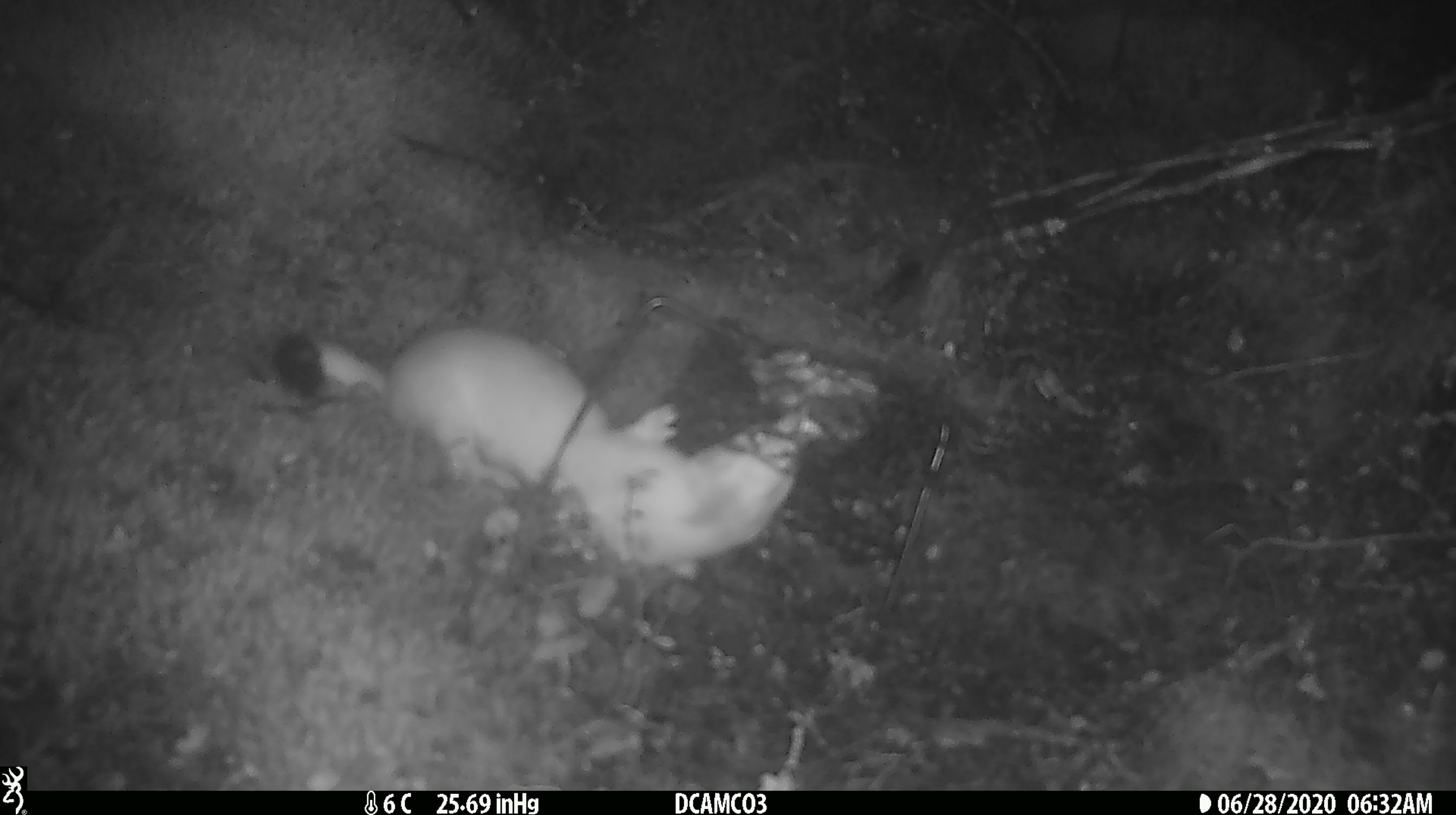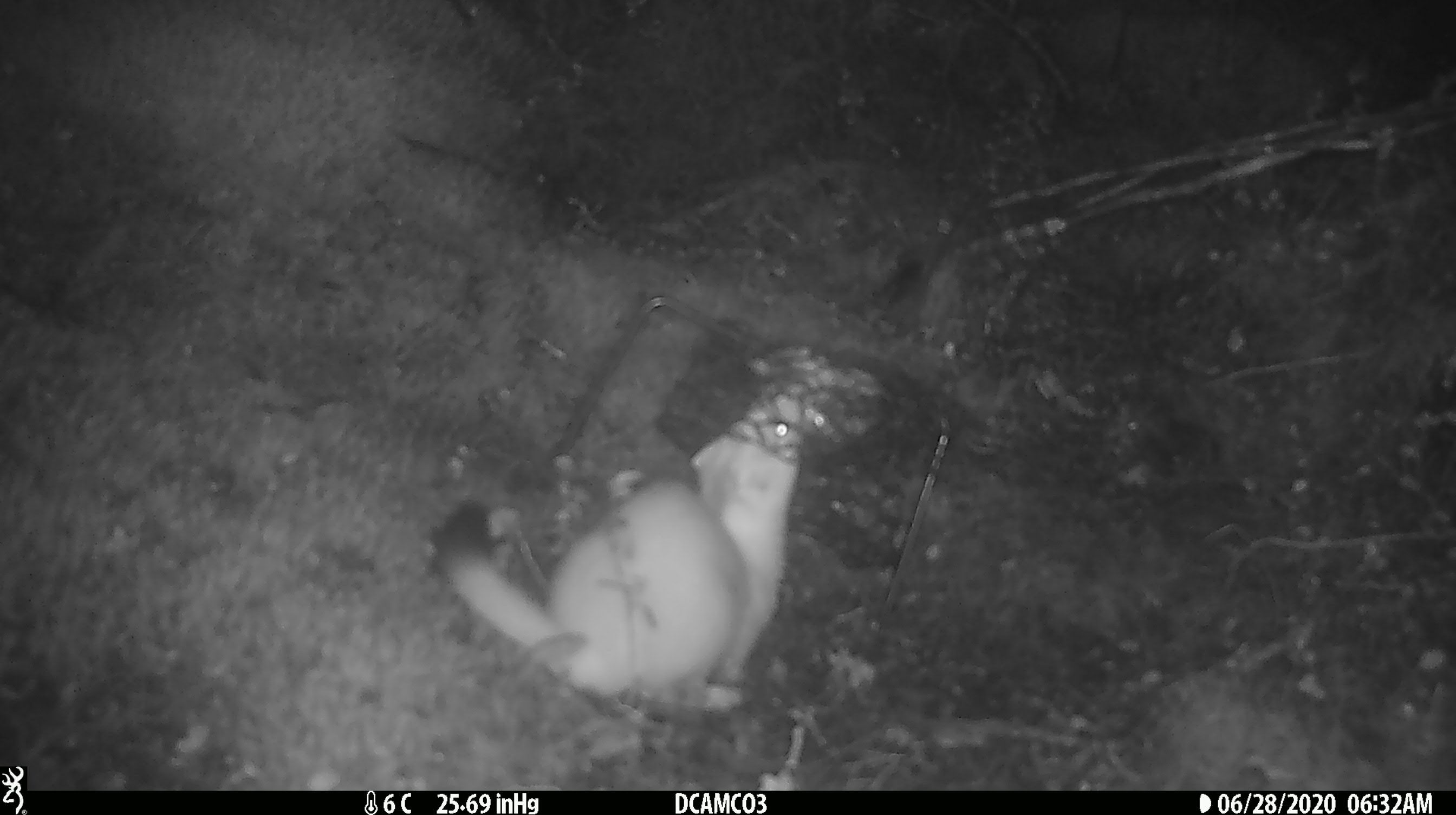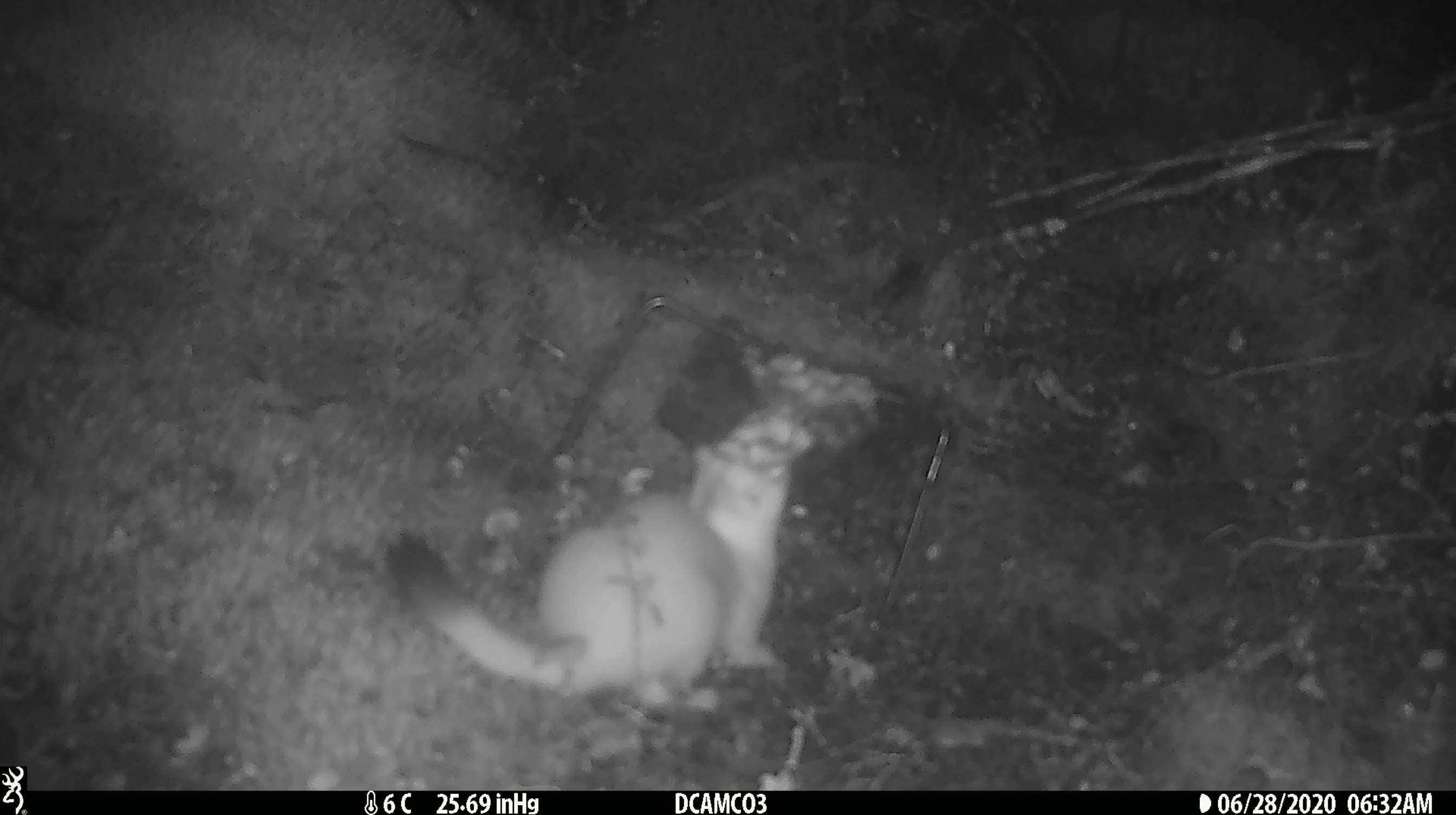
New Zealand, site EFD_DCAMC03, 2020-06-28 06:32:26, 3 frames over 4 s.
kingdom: Animalia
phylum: Chordata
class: Mammalia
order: Carnivora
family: Mustelidae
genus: Mustela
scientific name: Mustela erminea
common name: stoat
Stoat (Mustela erminea).